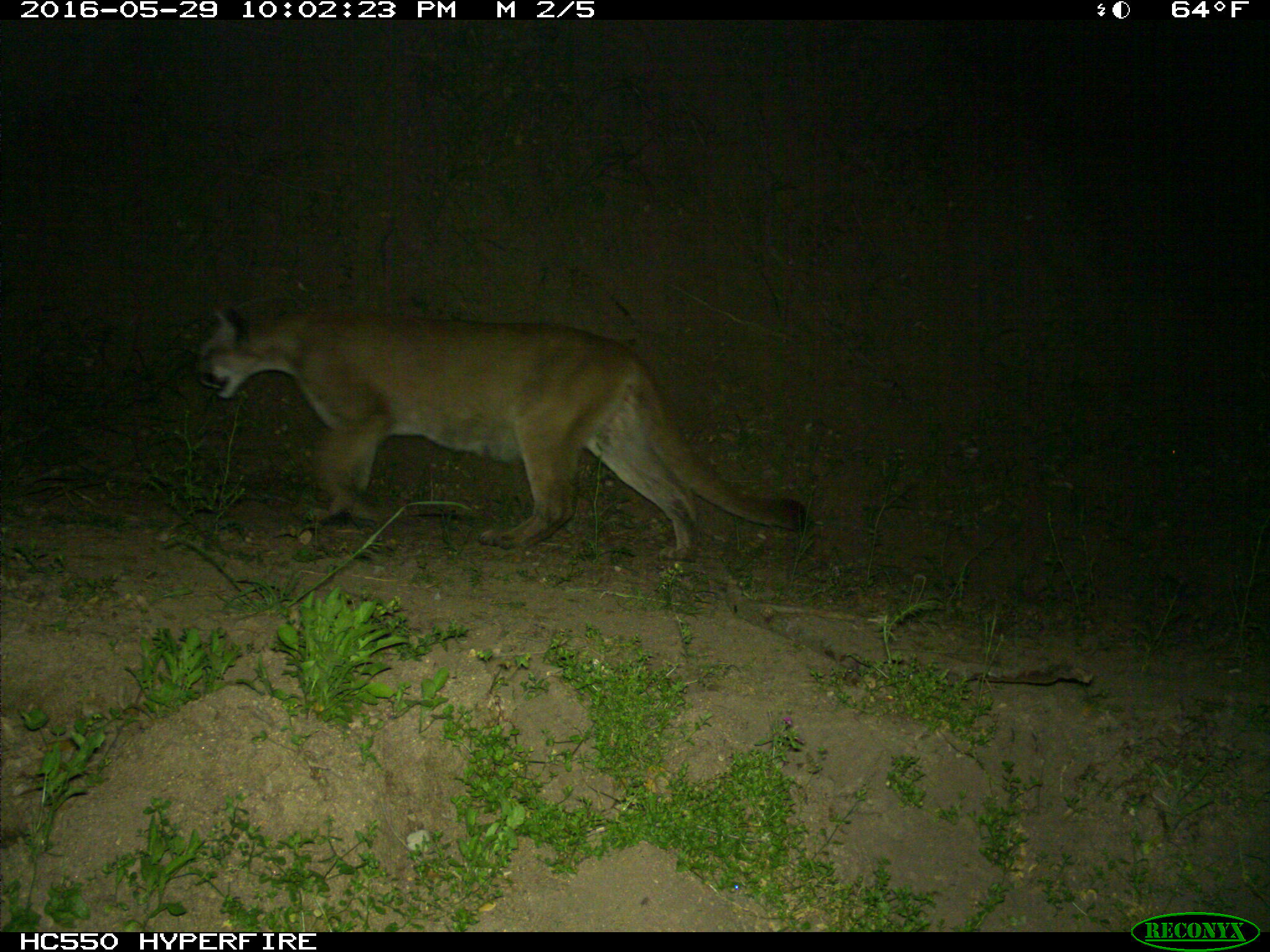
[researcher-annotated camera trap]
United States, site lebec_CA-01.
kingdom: Animalia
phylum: Chordata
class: Mammalia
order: Carnivora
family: Felidae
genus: Puma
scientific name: Puma concolor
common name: mountain lion